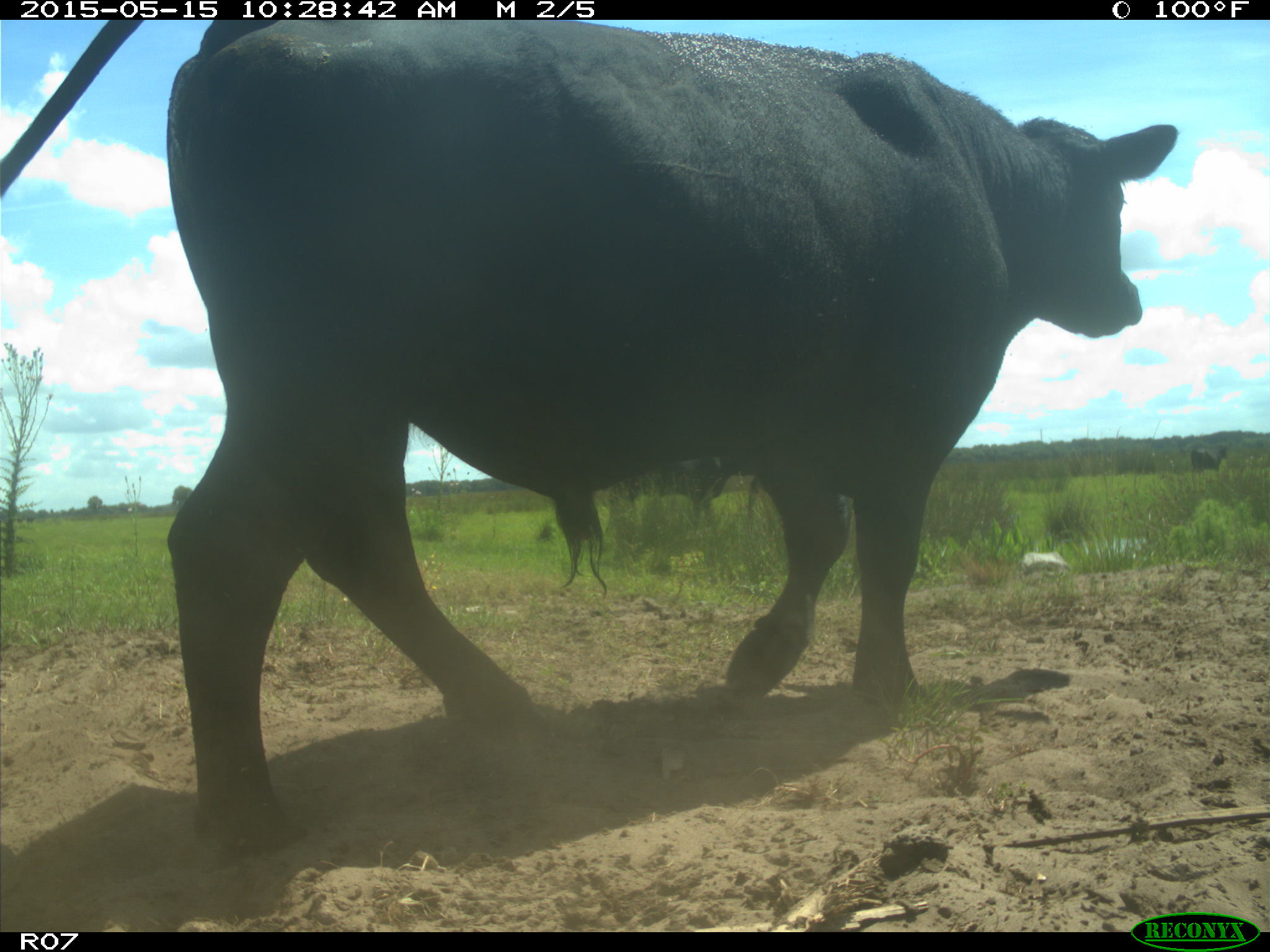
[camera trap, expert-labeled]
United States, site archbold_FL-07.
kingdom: Animalia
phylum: Chordata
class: Mammalia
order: Artiodactyla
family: Bovidae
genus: Bos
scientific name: Bos taurus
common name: domestic cow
Bos taurus (domestic cow).